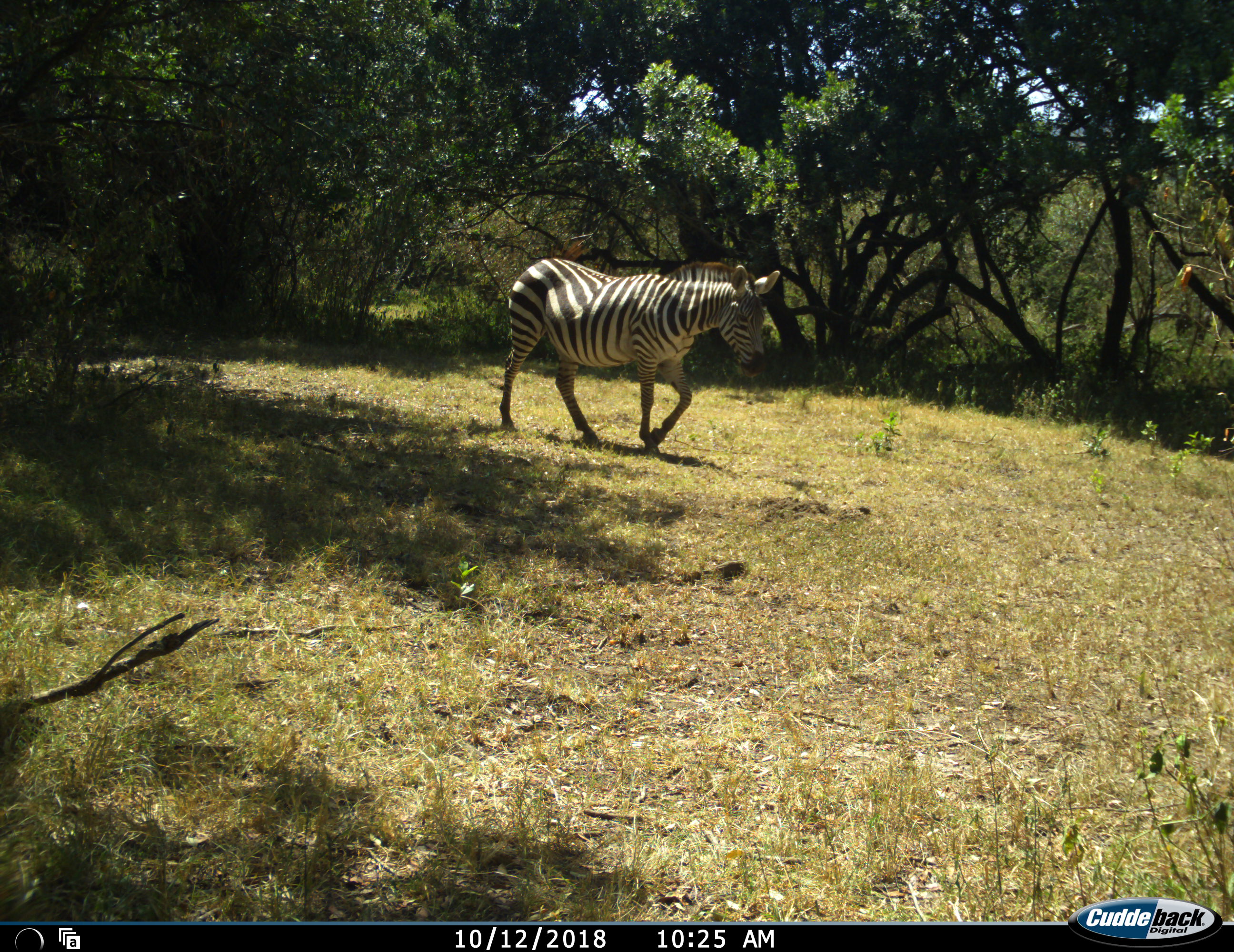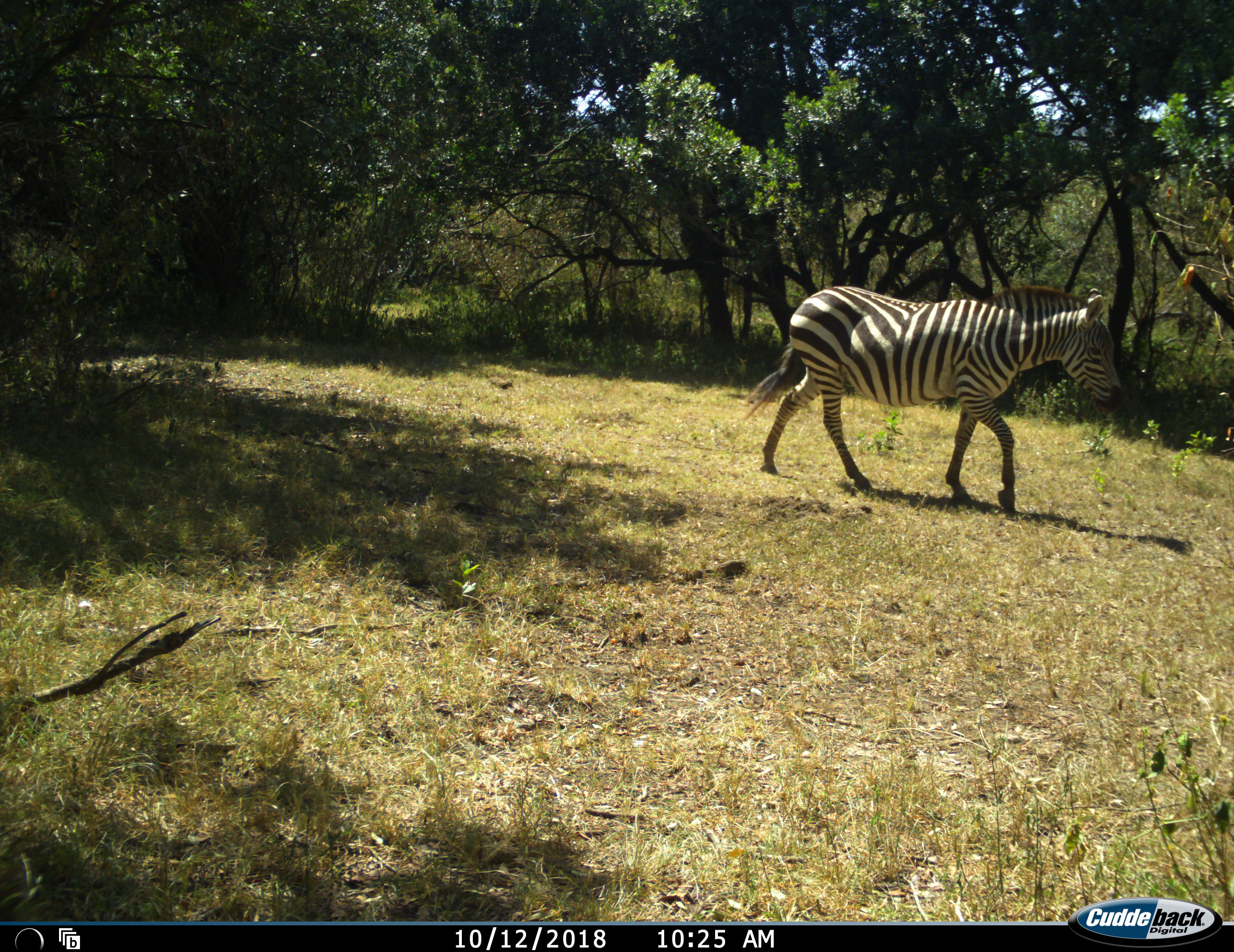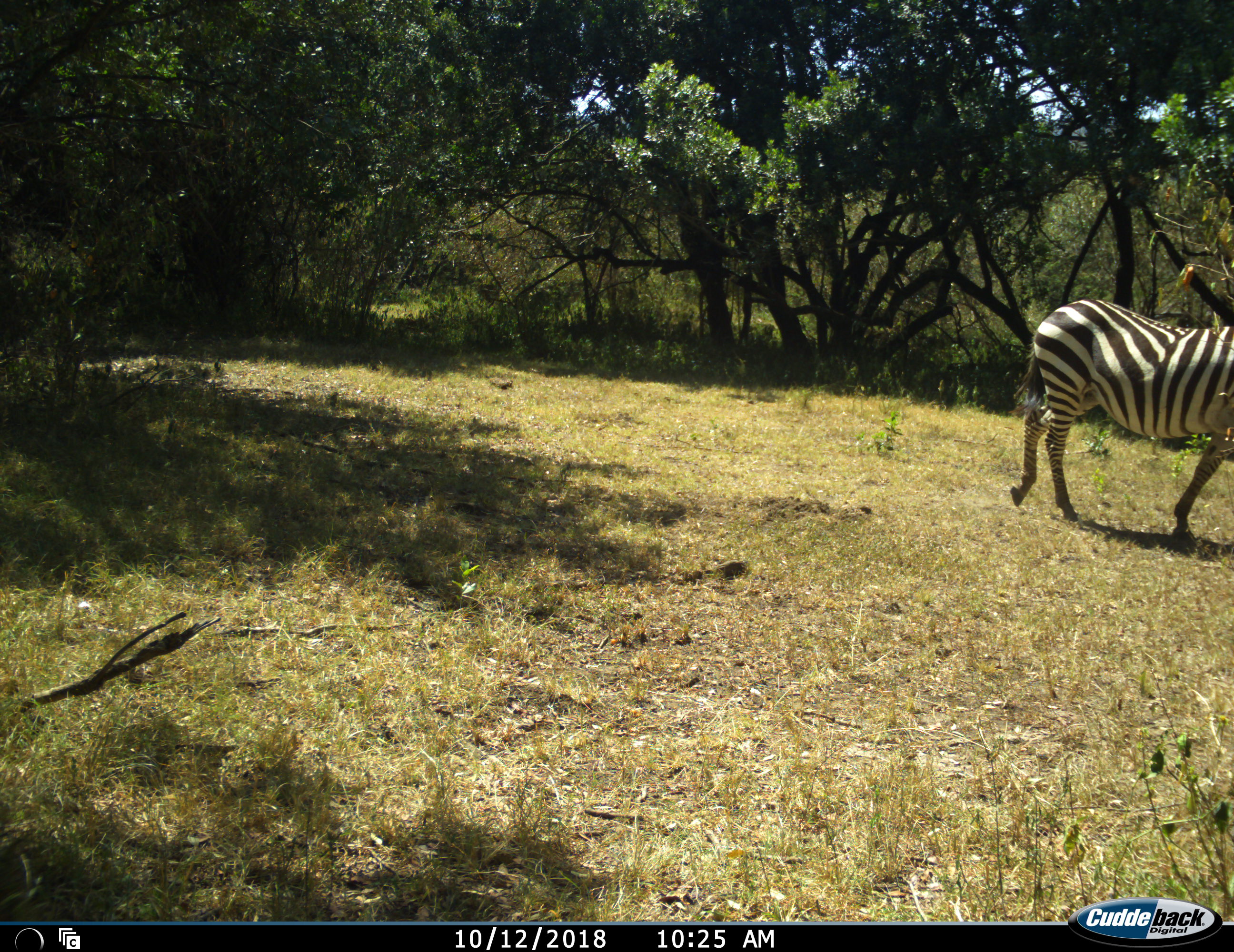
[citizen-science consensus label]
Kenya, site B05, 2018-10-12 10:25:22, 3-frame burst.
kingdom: Animalia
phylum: Chordata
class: Mammalia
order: Perissodactyla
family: Equidae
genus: Equus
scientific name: Equus quagga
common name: plains zebra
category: zebra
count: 1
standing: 10%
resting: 0%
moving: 100%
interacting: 0%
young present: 0%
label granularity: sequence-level